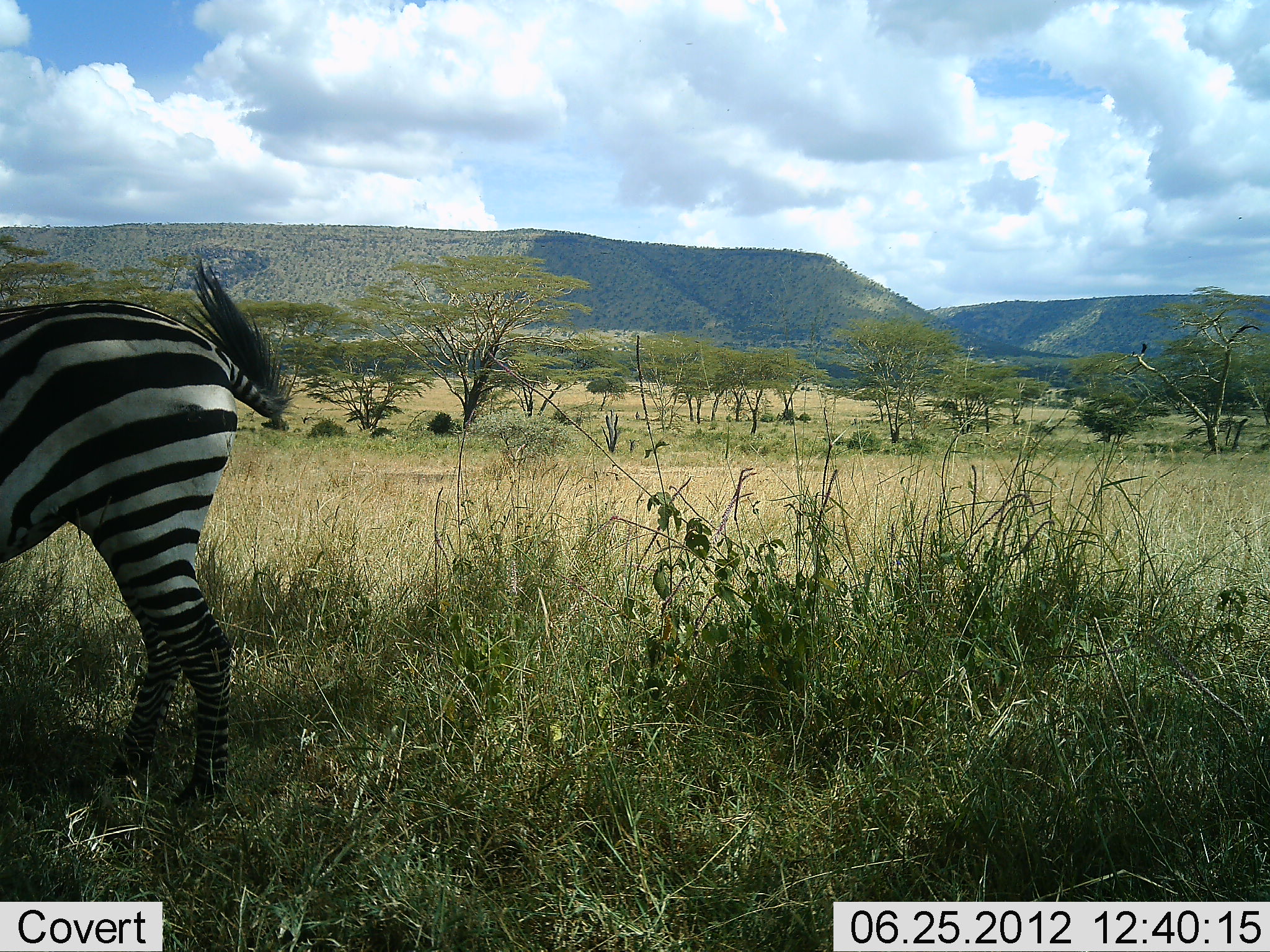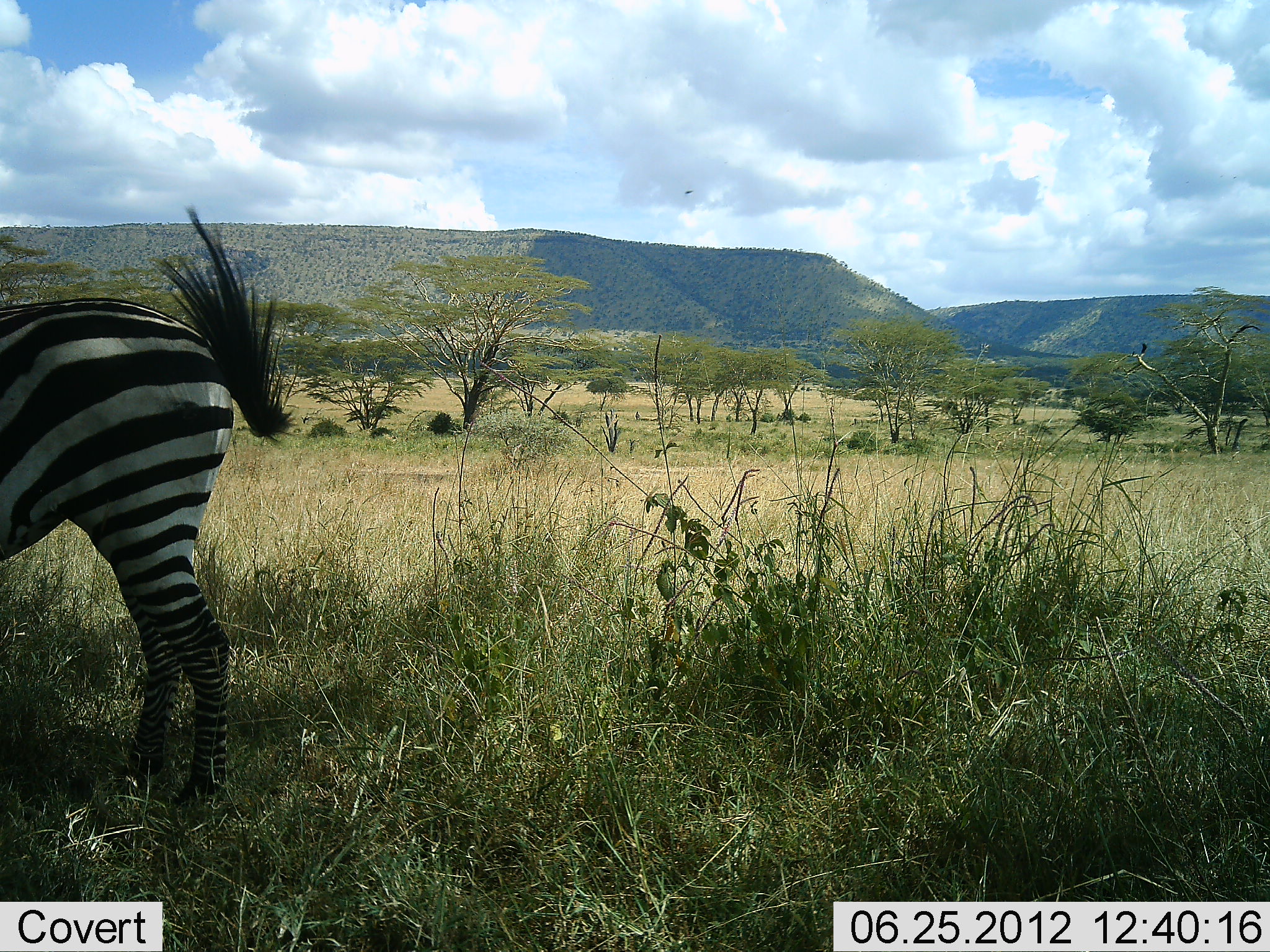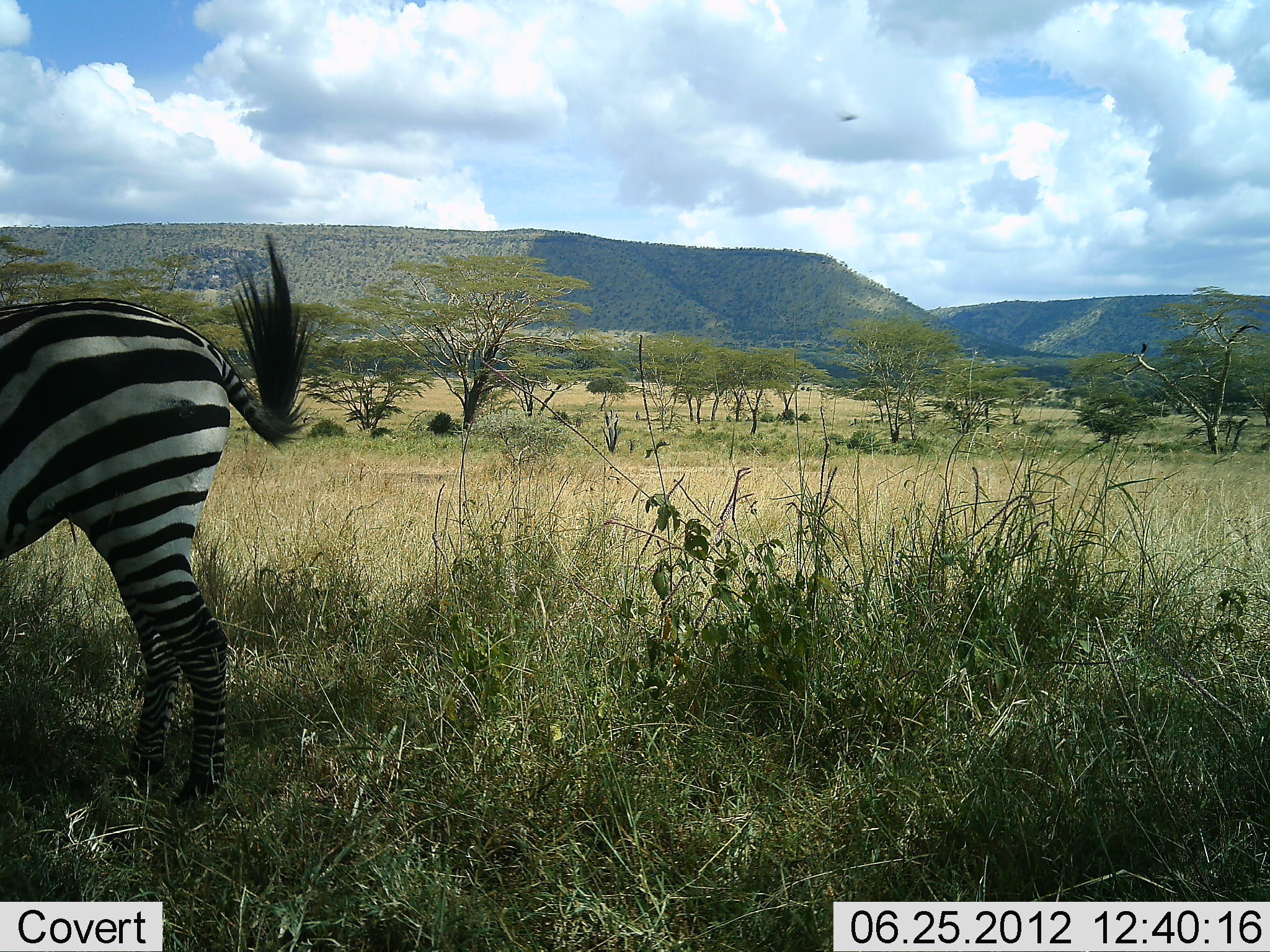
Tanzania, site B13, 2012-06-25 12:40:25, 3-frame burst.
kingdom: Animalia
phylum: Chordata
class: Mammalia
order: Perissodactyla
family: Equidae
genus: Equus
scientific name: Equus quagga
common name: plains zebra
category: zebra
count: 1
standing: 92%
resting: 8%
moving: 0%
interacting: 0%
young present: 0%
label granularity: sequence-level